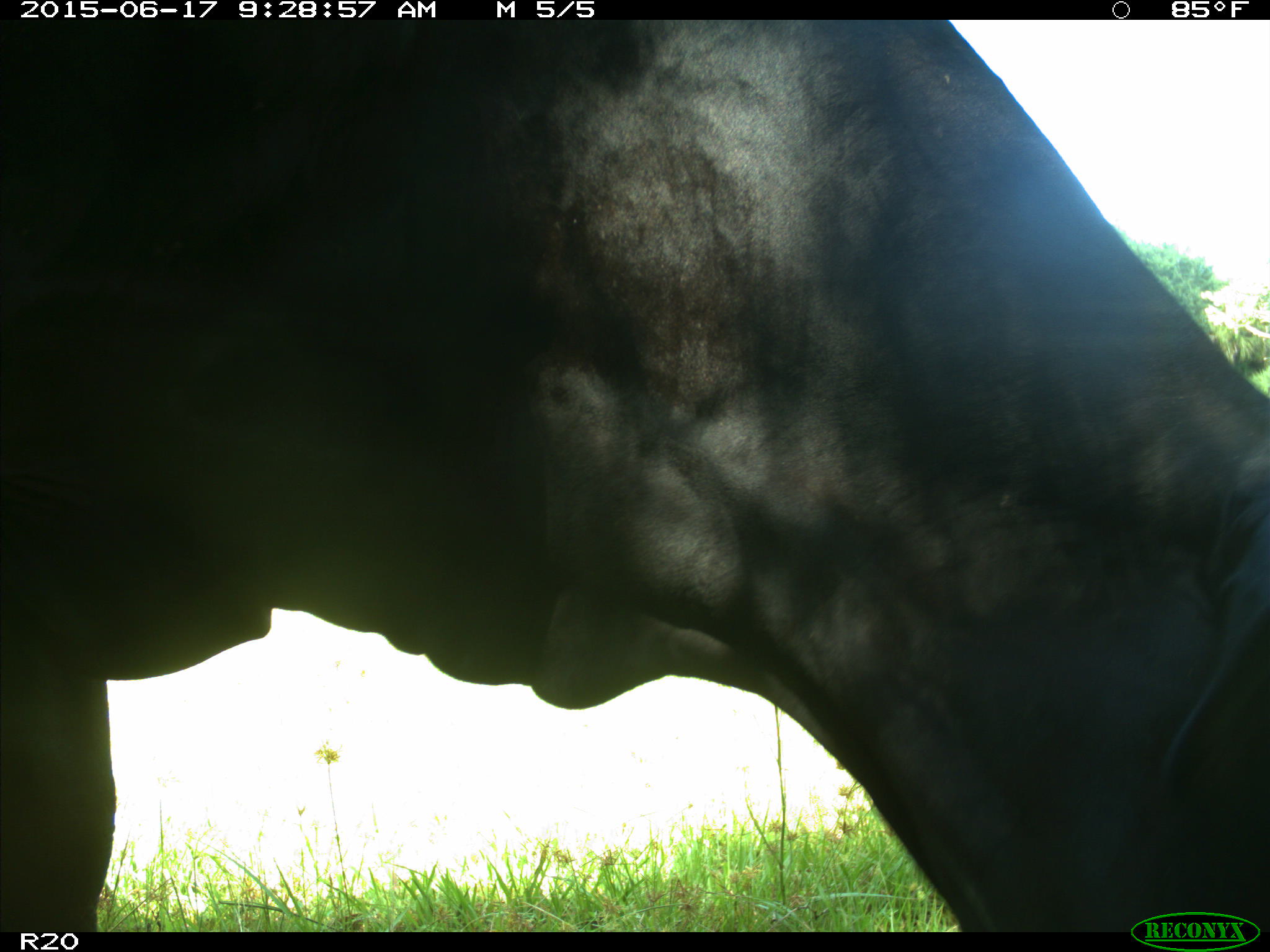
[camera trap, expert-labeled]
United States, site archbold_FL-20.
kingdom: Animalia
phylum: Chordata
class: Mammalia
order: Artiodactyla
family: Bovidae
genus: Bos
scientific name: Bos taurus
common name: domestic cow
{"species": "Bos taurus (domestic cow)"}